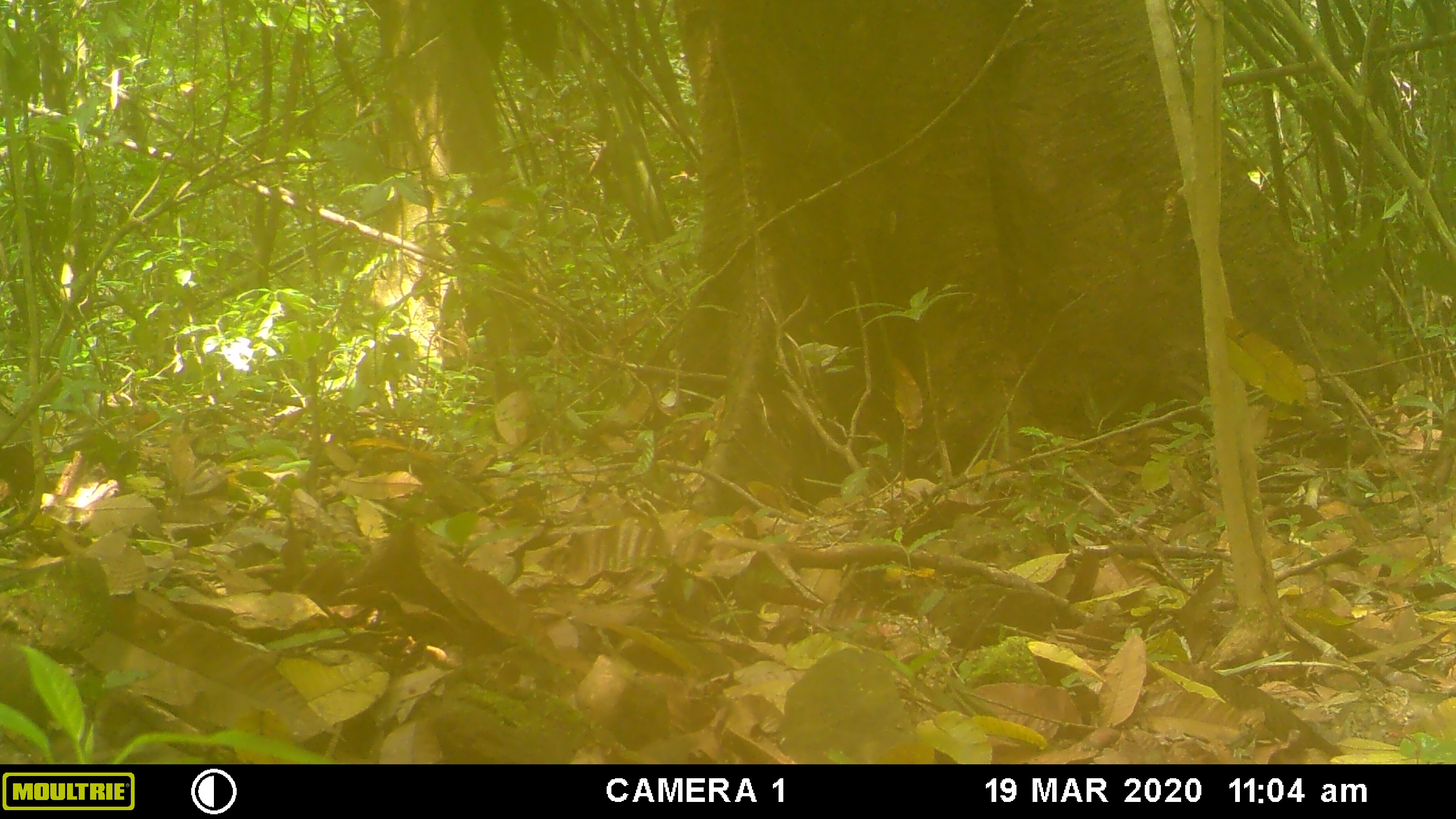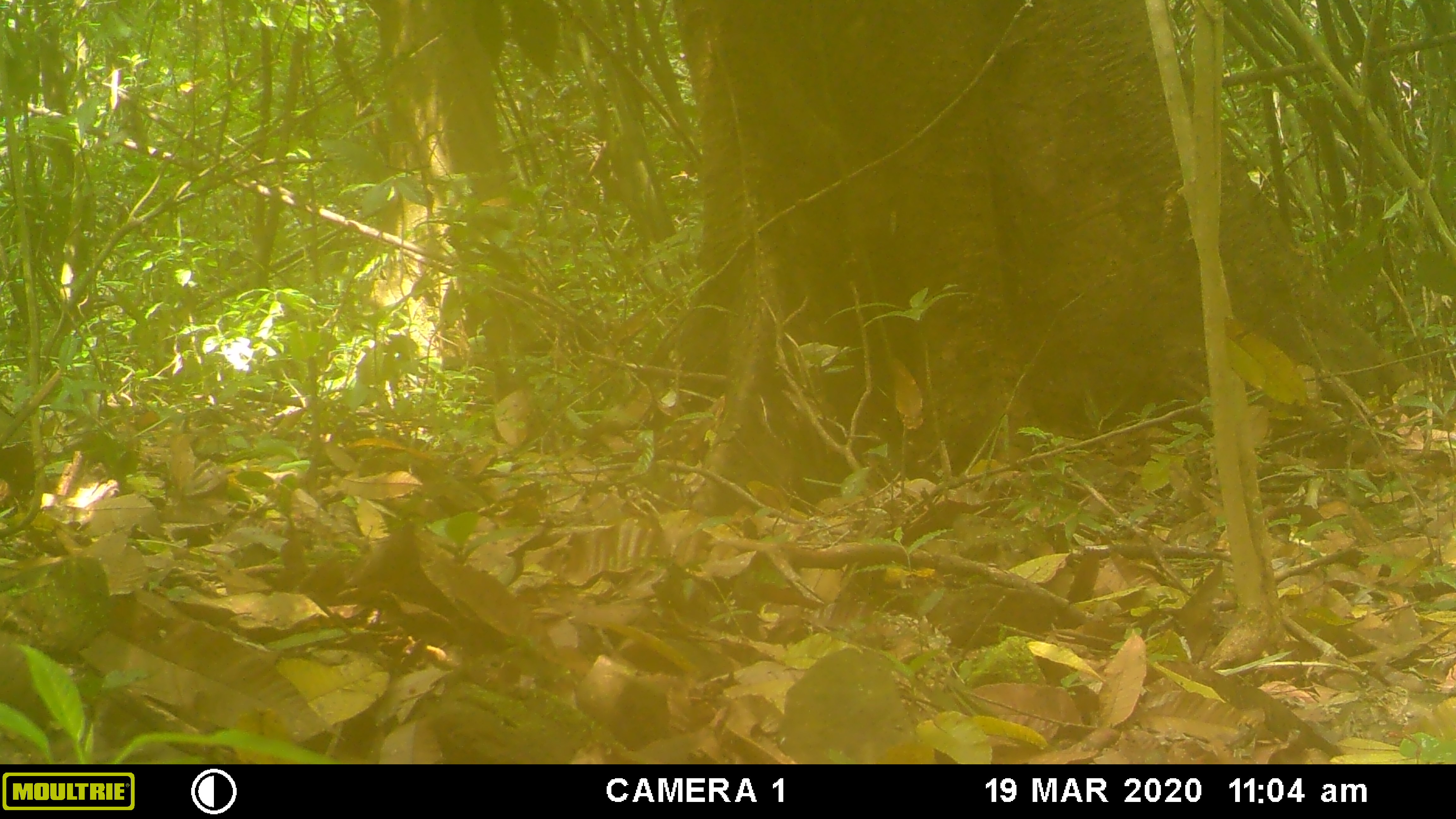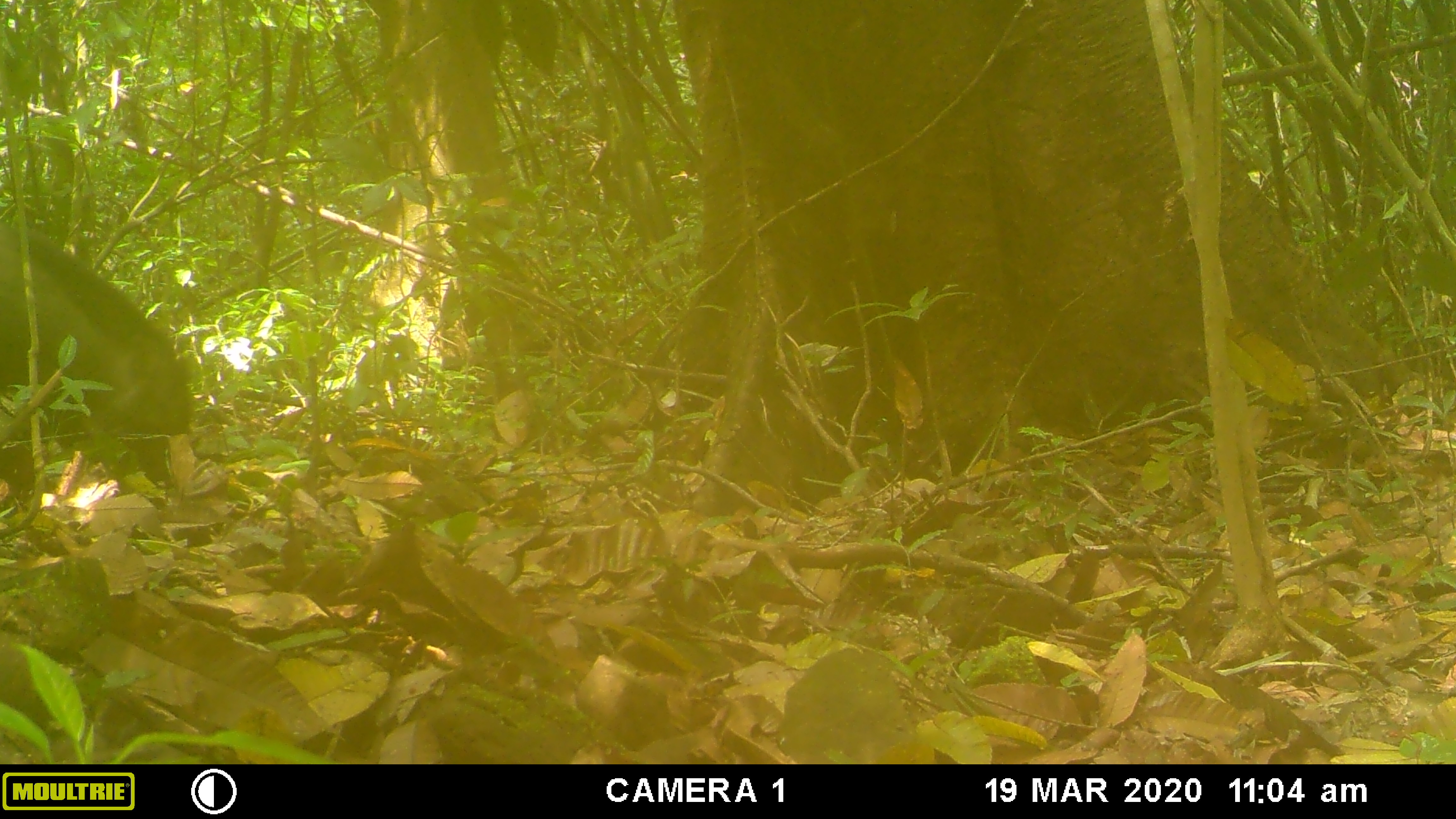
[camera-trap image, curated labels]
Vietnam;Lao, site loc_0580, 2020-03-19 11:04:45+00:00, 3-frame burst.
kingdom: Animalia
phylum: Chordata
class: Mammalia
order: Artiodactyla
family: Suidae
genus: Sus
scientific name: Sus scrofa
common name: eurasian wild pig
Eurasian wild pig (Sus scrofa). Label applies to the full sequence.